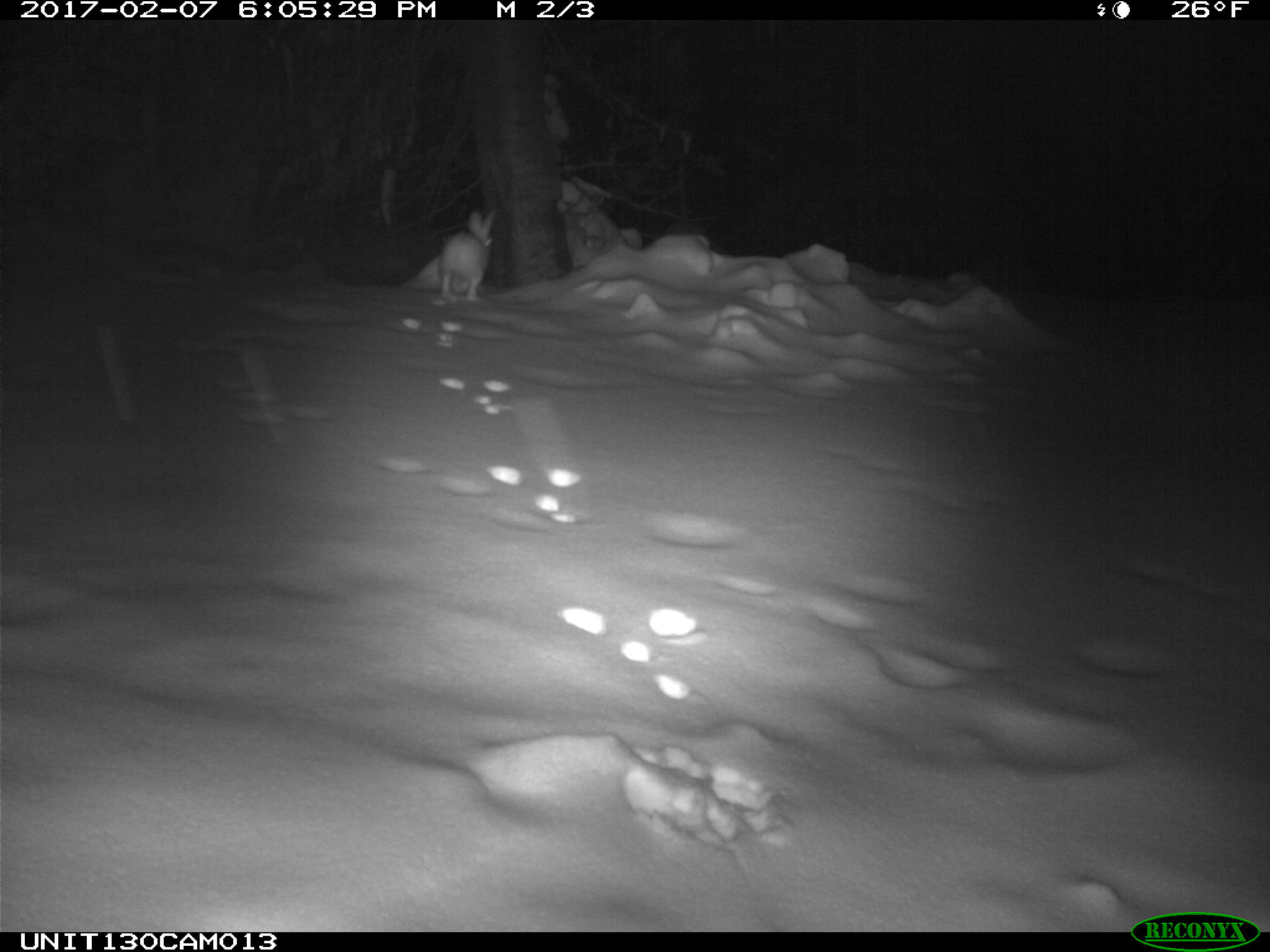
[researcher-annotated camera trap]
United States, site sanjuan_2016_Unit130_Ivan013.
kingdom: Animalia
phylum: Chordata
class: Mammalia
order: Lagomorpha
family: Leporidae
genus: Lepus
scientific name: Lepus americanus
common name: snowshoe hare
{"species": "Lepus americanus (snowshoe hare)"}